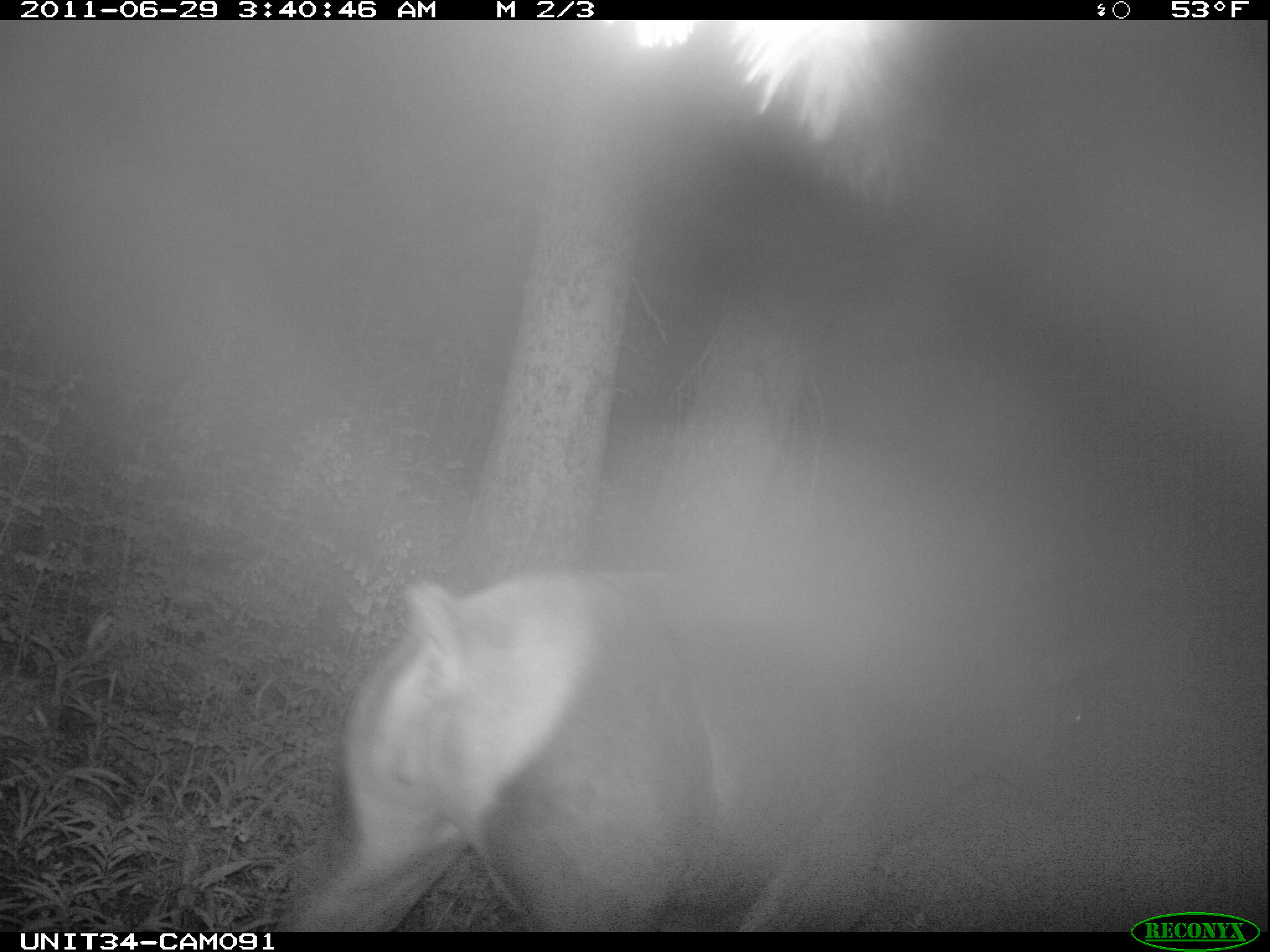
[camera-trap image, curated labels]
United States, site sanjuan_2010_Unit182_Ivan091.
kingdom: Animalia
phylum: Chordata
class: Mammalia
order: Artiodactyla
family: Cervidae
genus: Cervus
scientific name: Cervus elaphus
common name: red deer